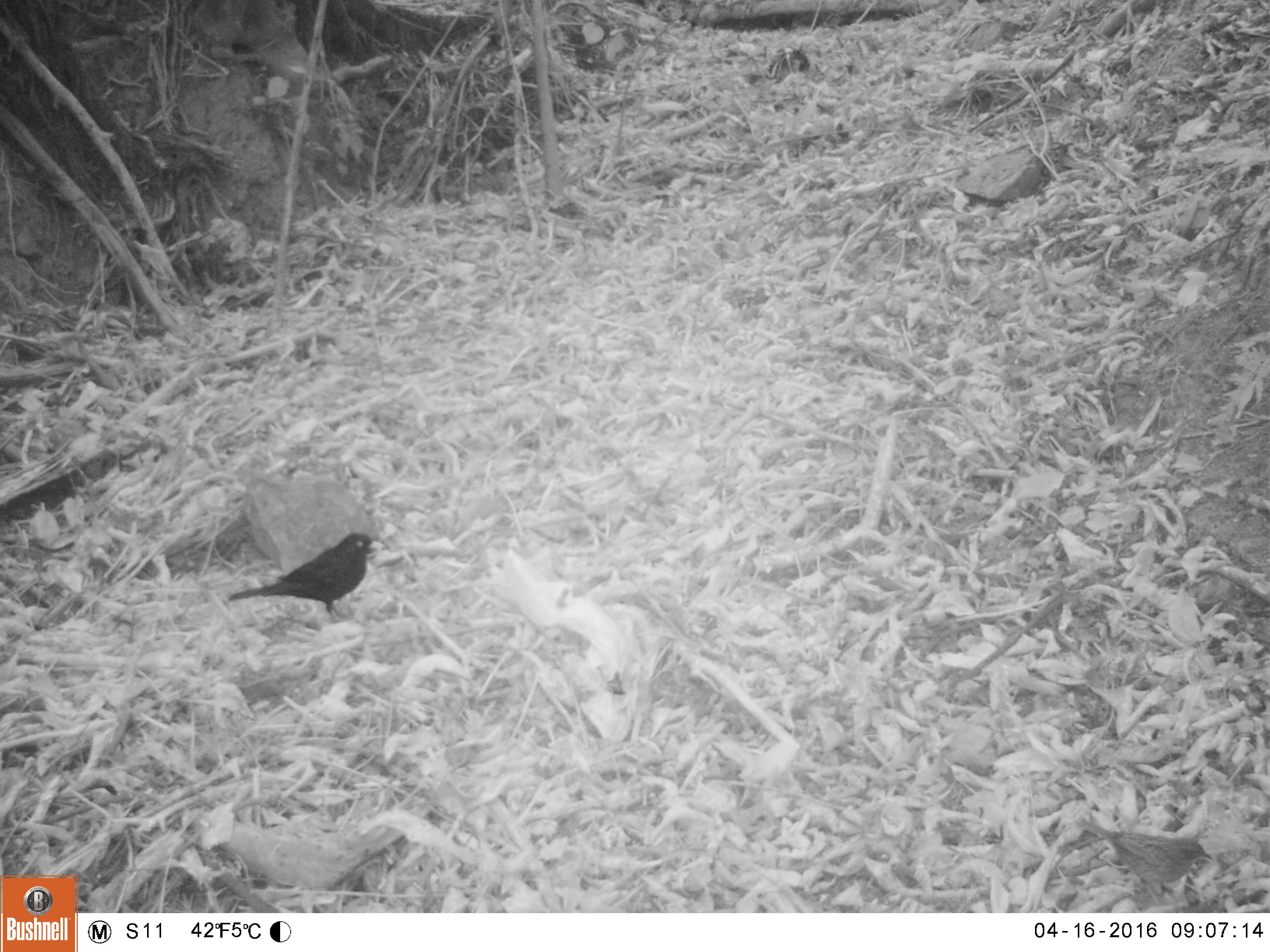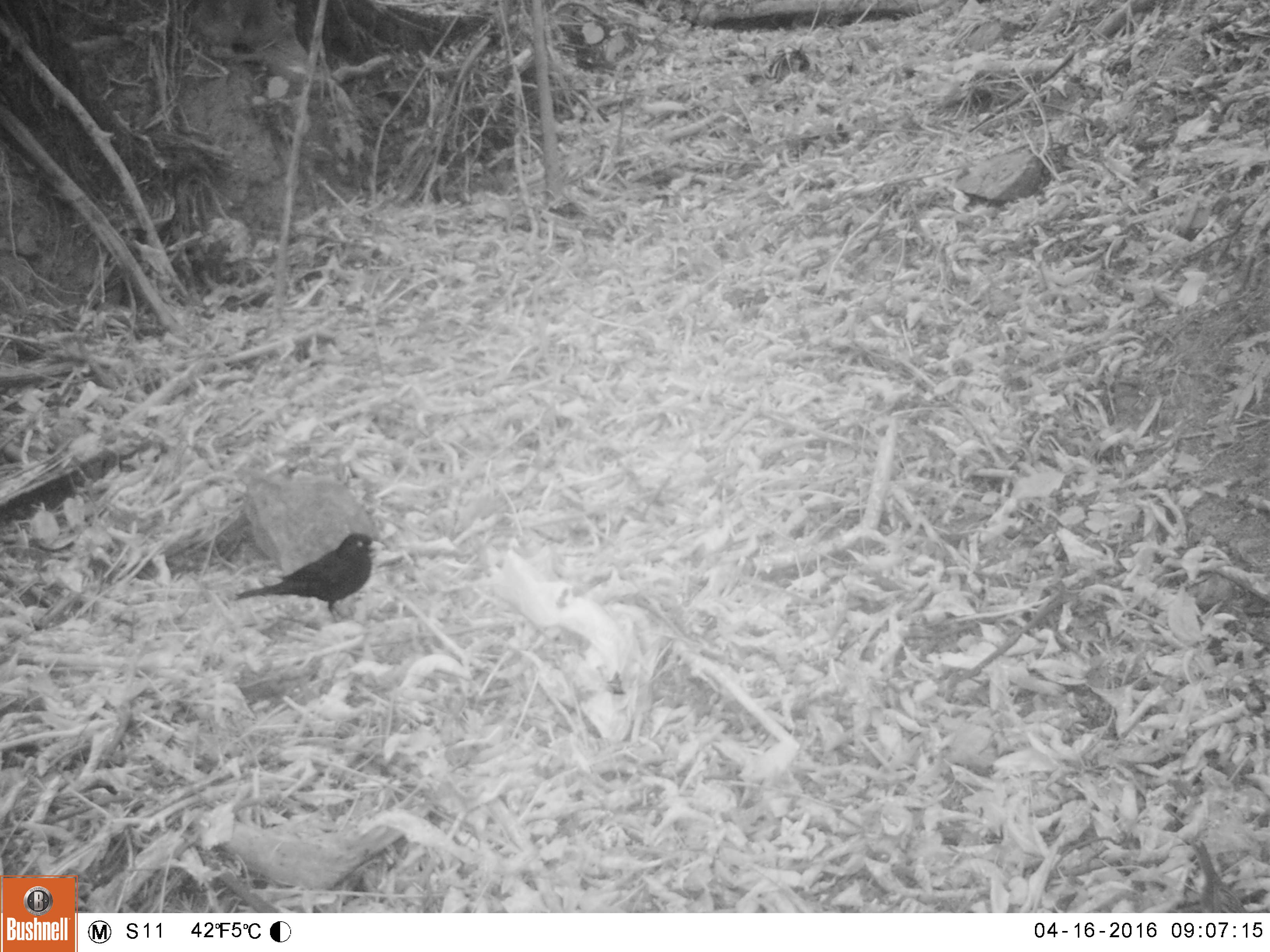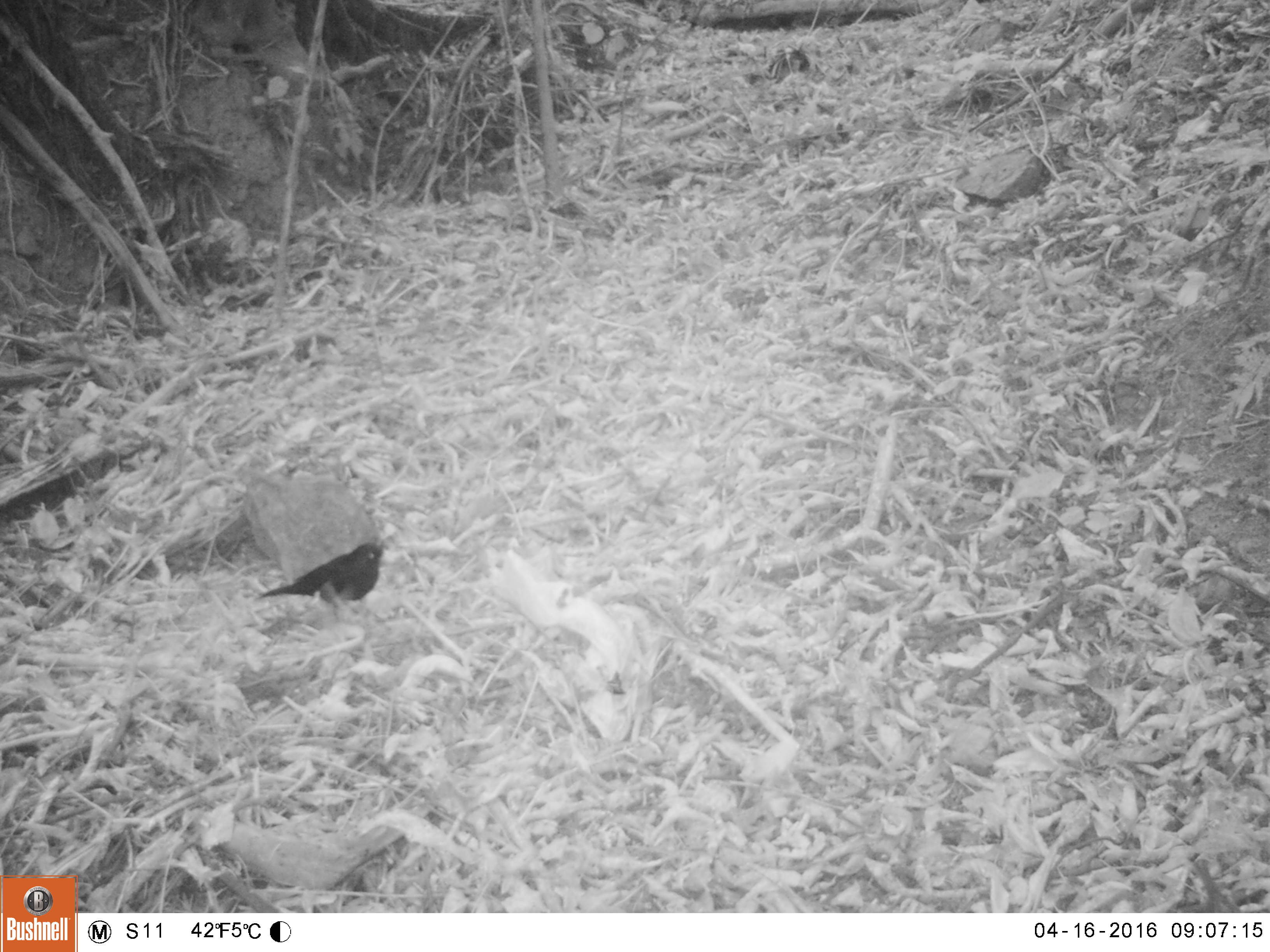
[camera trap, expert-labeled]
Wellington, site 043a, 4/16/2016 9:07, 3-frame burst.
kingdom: Animalia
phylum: Chordata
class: Aves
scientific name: Aves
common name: bird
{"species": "bird (Aves)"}